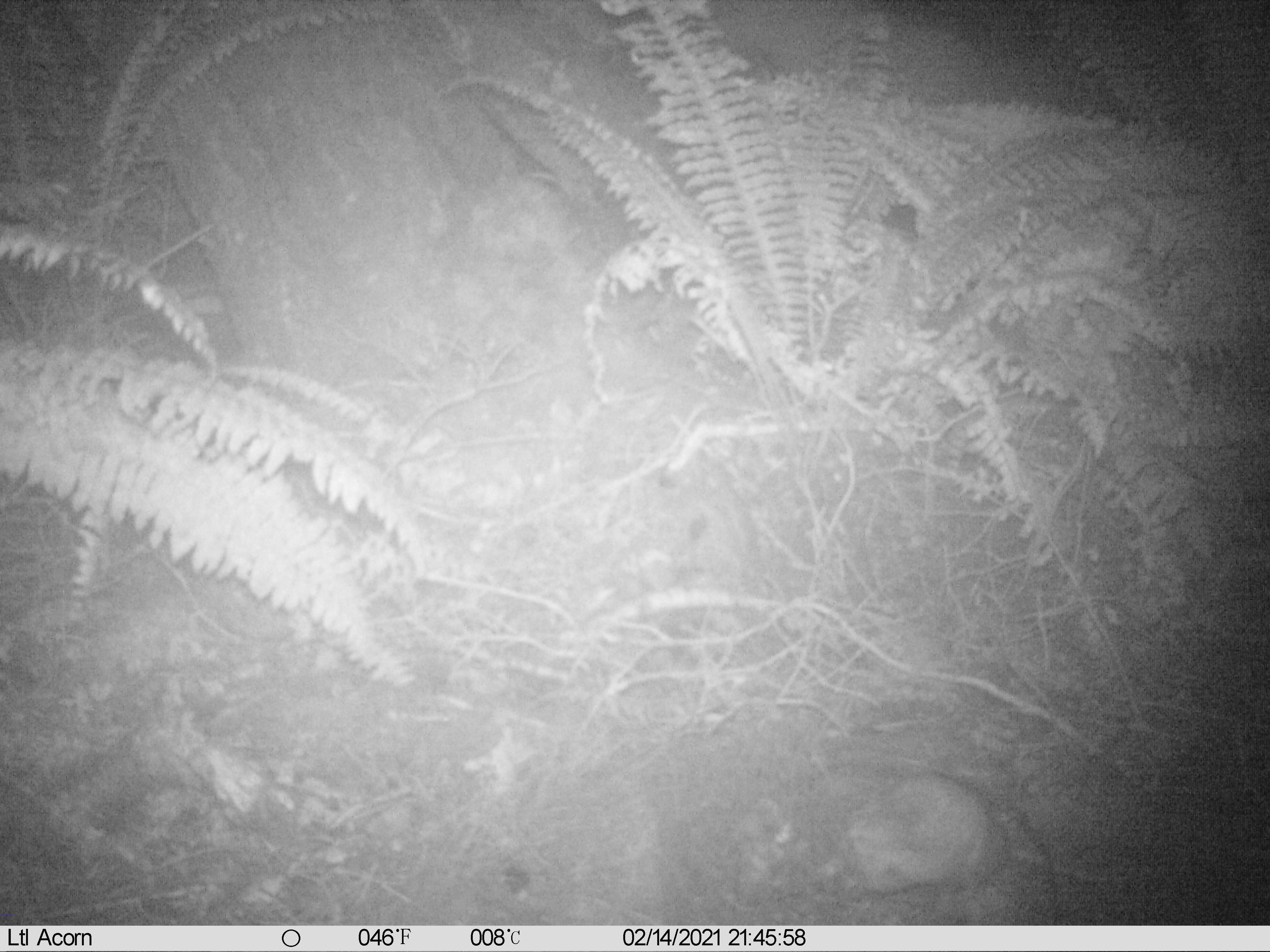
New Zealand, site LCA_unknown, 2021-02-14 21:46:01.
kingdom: Animalia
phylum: Chordata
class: Mammalia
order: Rodentia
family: Muridae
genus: Rattus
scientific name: Rattus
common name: rat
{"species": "rat (Rattus)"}